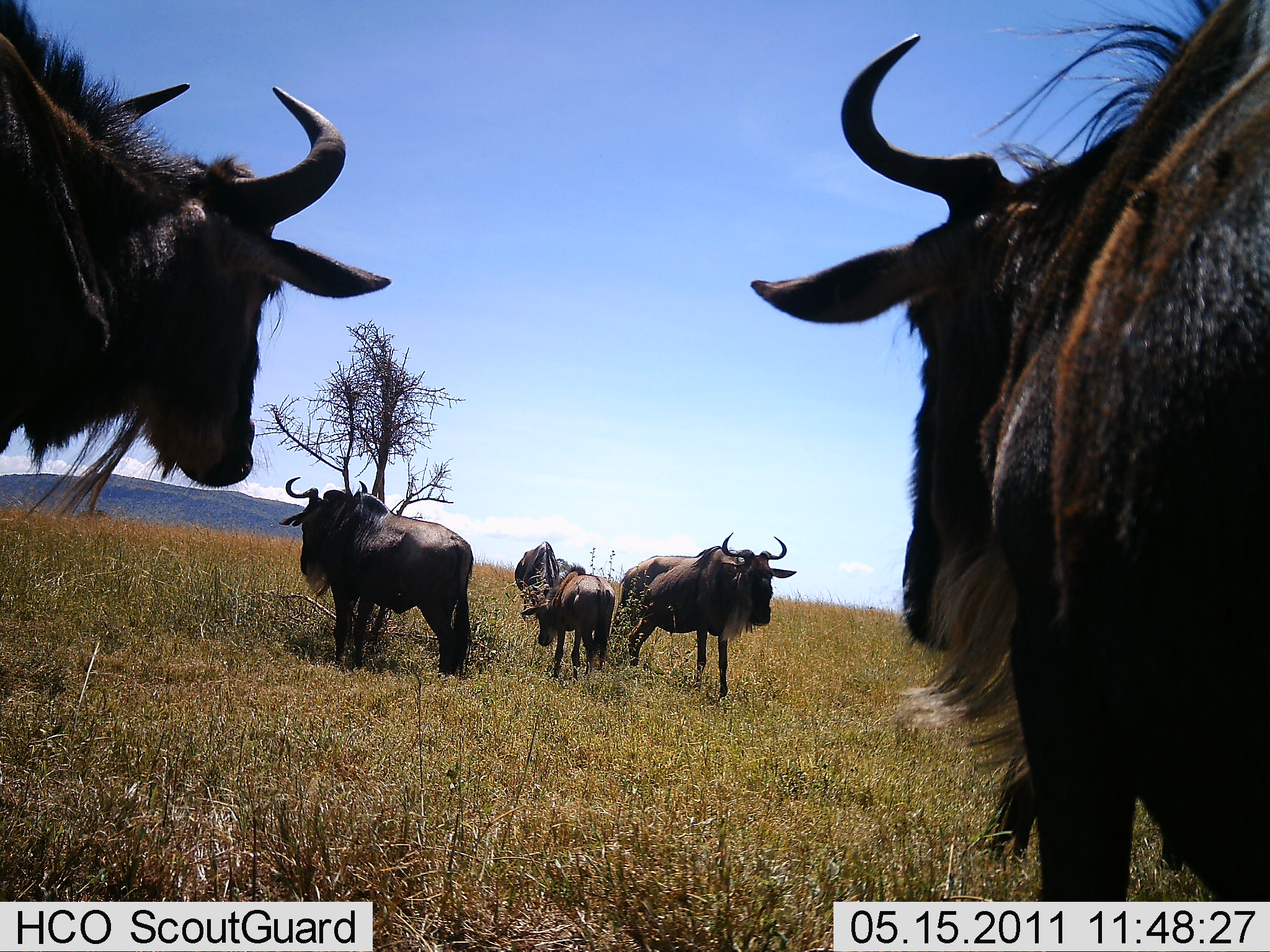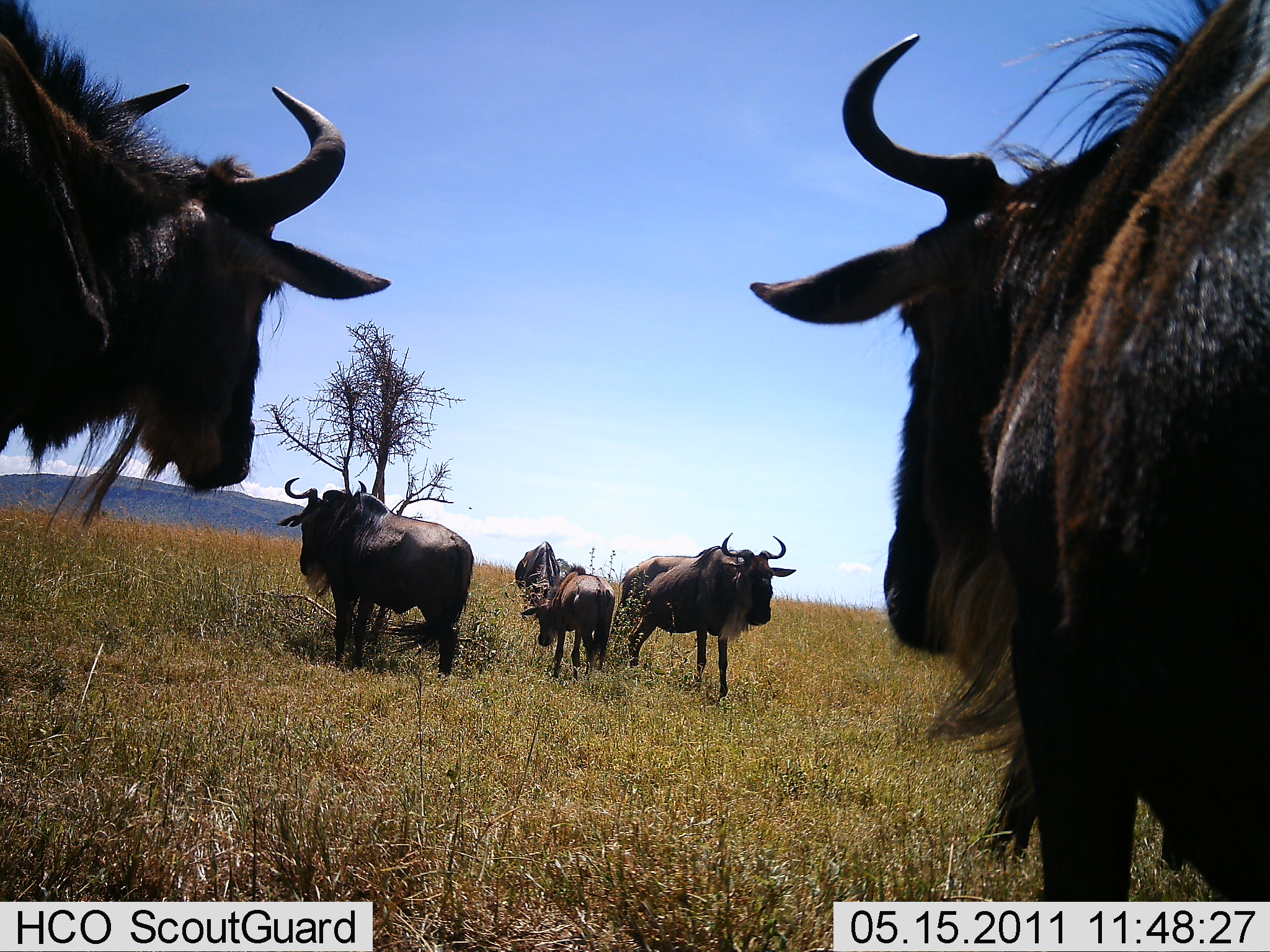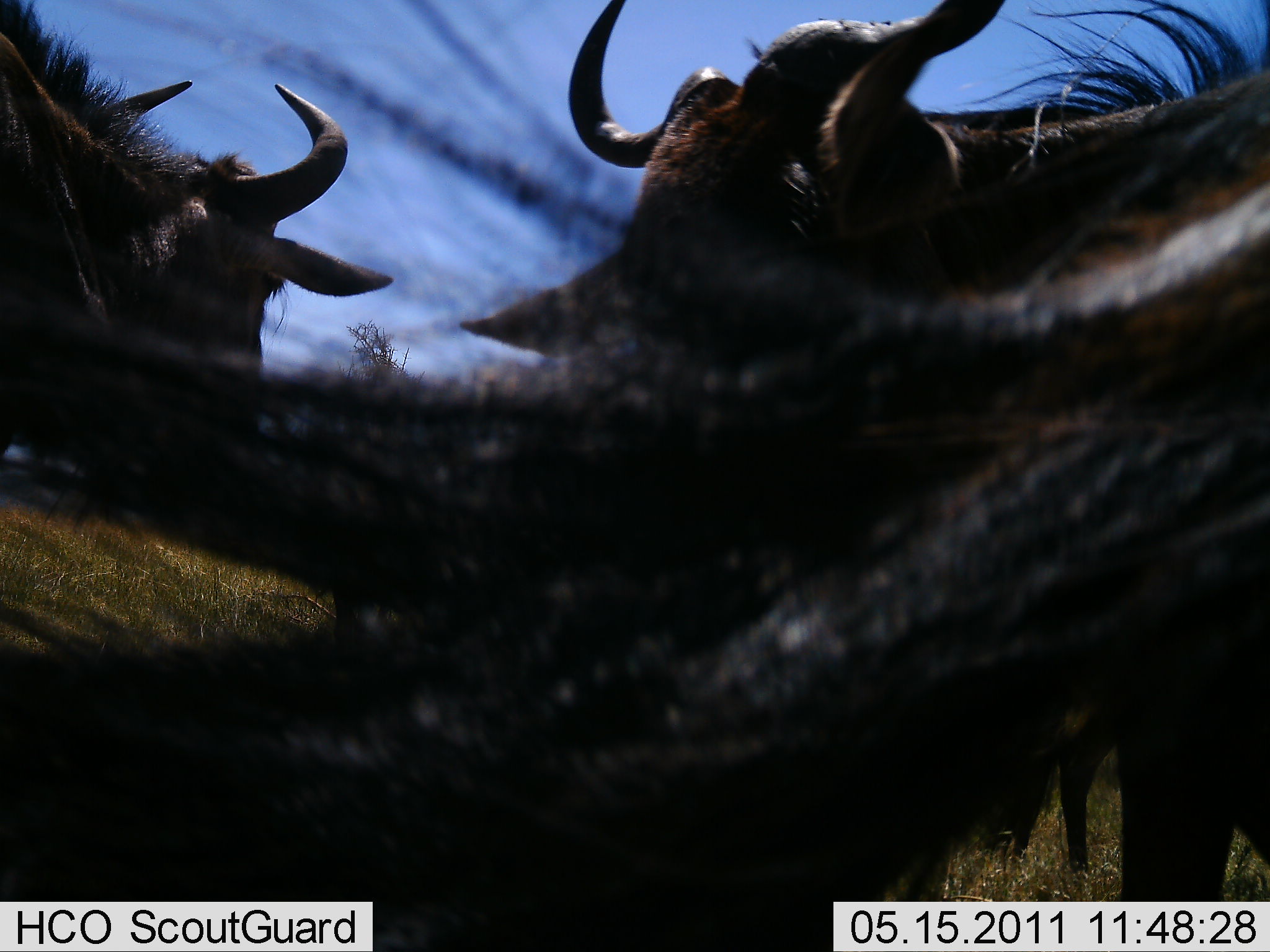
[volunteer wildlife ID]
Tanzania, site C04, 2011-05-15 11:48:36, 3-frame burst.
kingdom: Animalia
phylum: Chordata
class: Mammalia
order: Artiodactyla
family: Bovidae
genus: Connochaetes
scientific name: Connochaetes taurinus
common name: blue wildebeest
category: wildebeest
Wildebeest (blue wildebeest) (Connochaetes taurinus), count 6. Behavior (volunteer vote fractions): standing 92%, resting 0%, moving 8%, interacting 0%. Young present (vote fraction): 33%. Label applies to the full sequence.